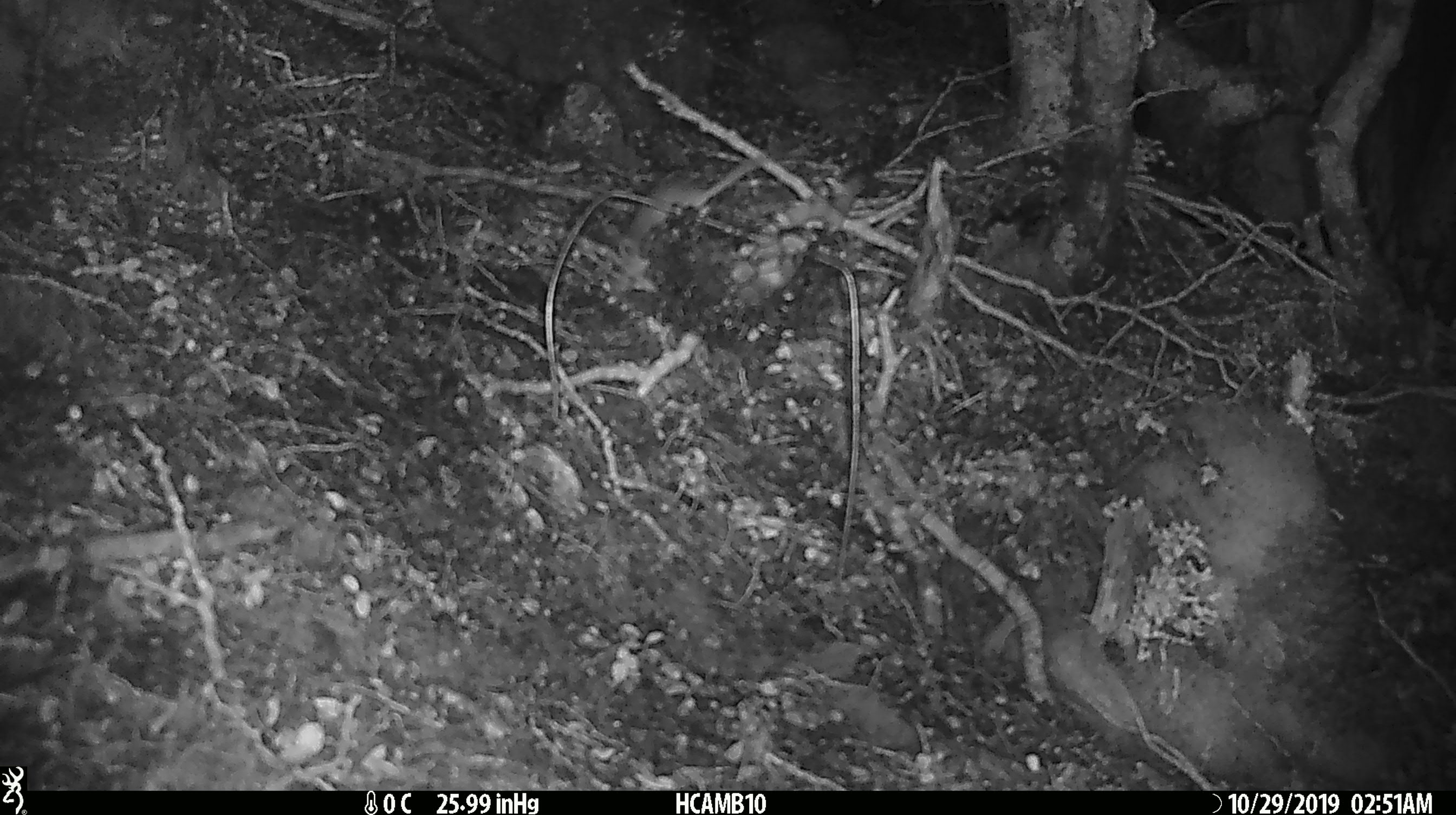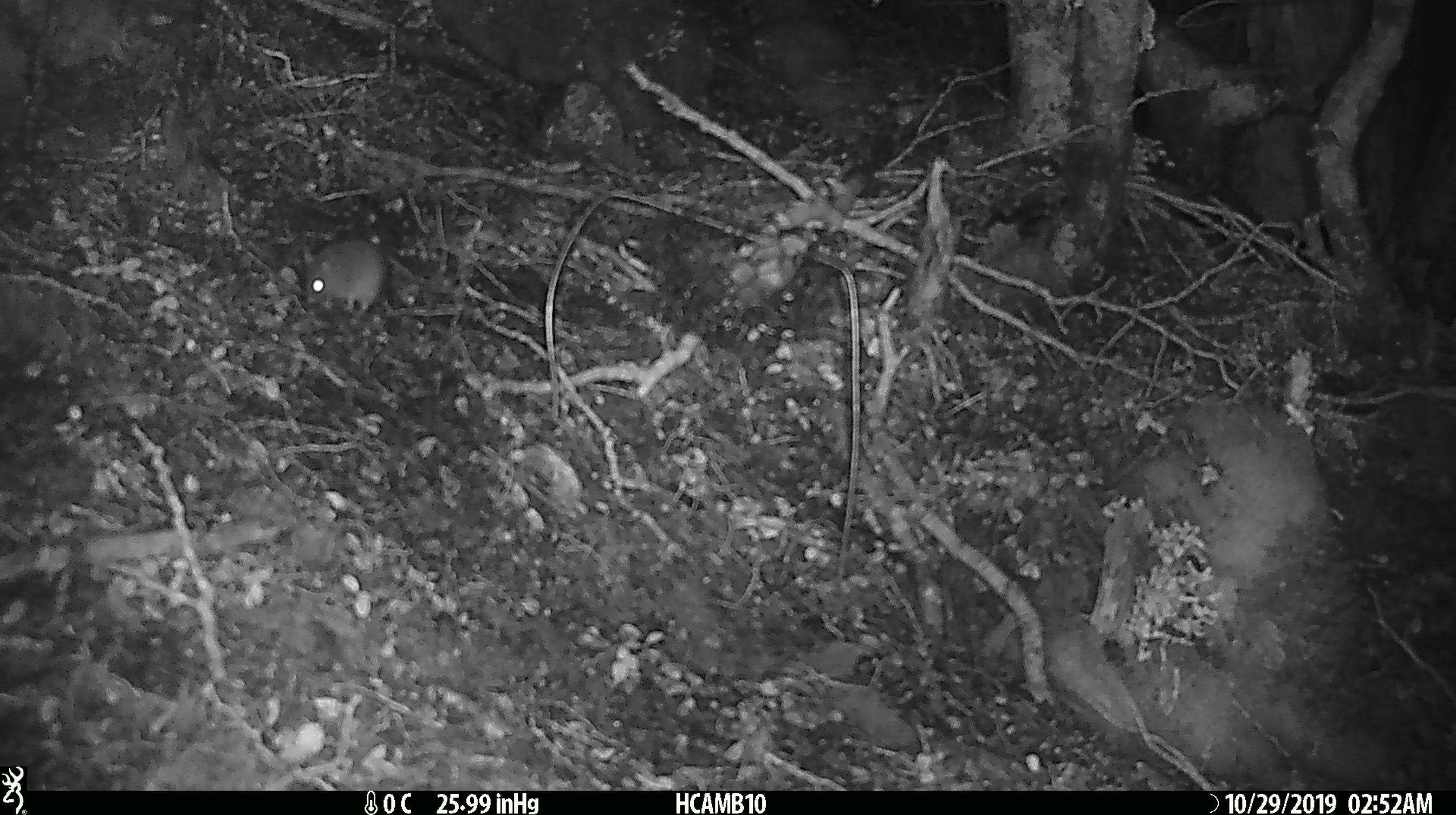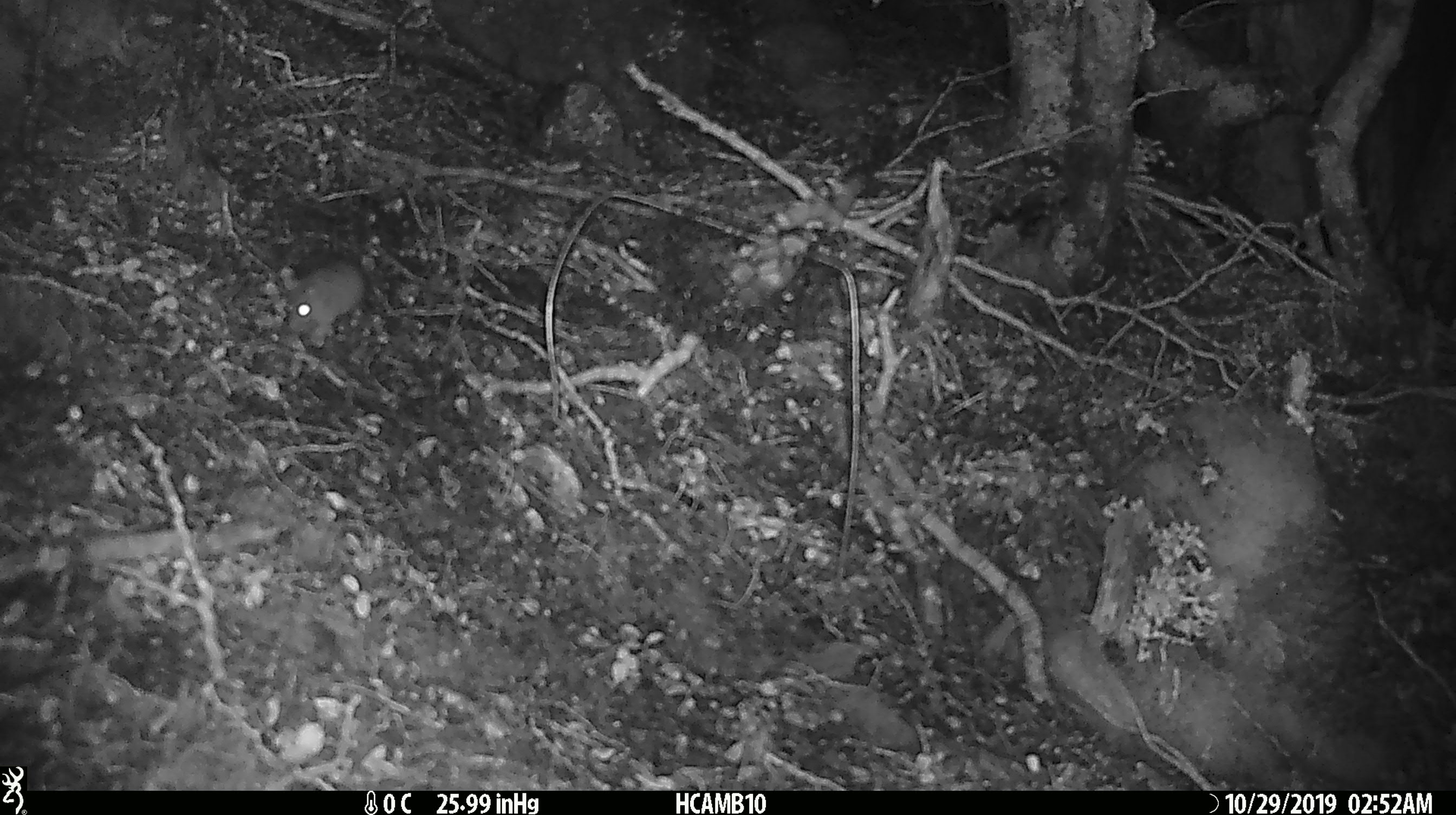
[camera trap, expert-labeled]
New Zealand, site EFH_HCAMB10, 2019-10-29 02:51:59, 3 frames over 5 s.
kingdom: Animalia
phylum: Chordata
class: Mammalia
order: Rodentia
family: Muridae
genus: Mus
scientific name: Mus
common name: mouse